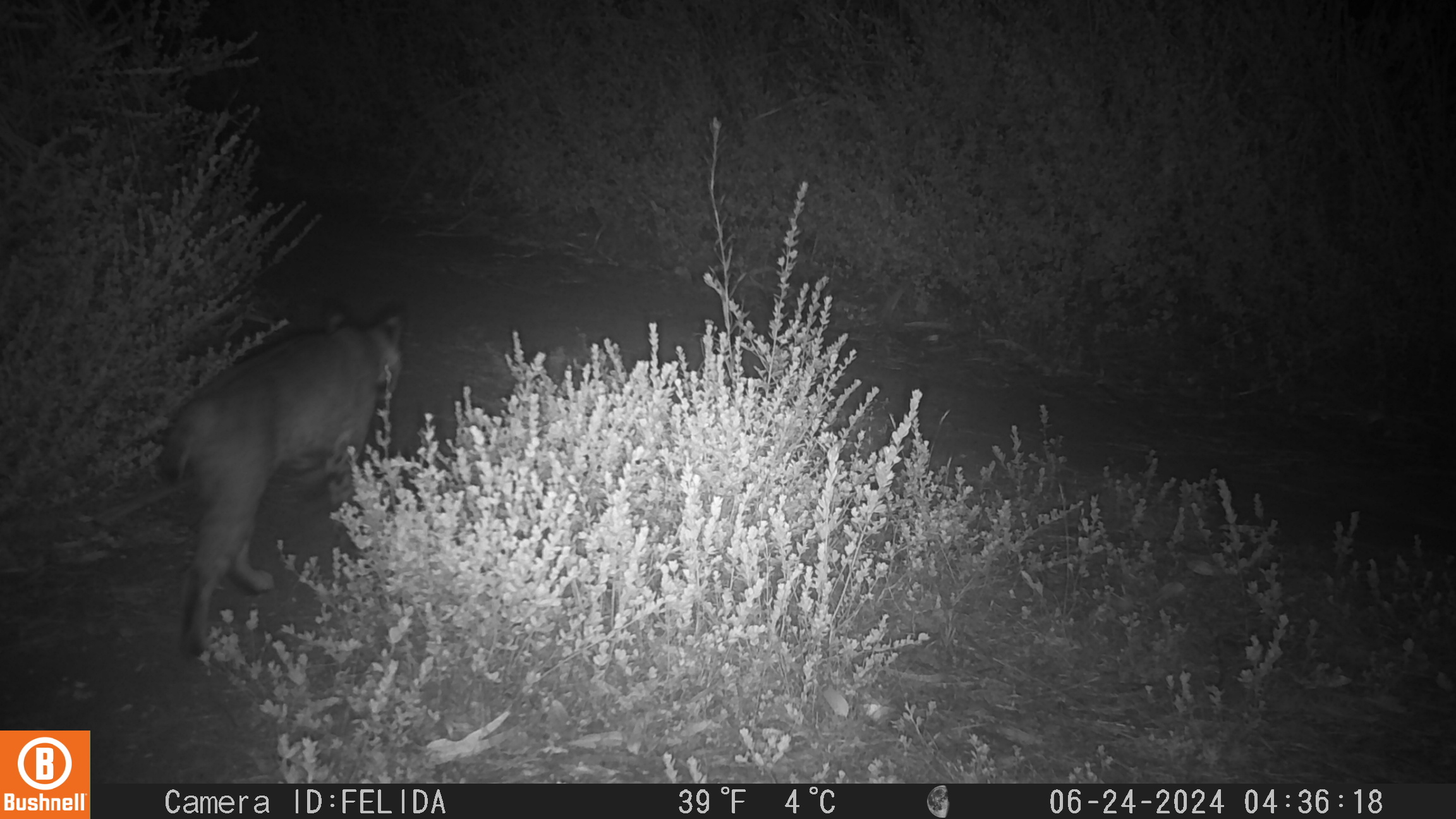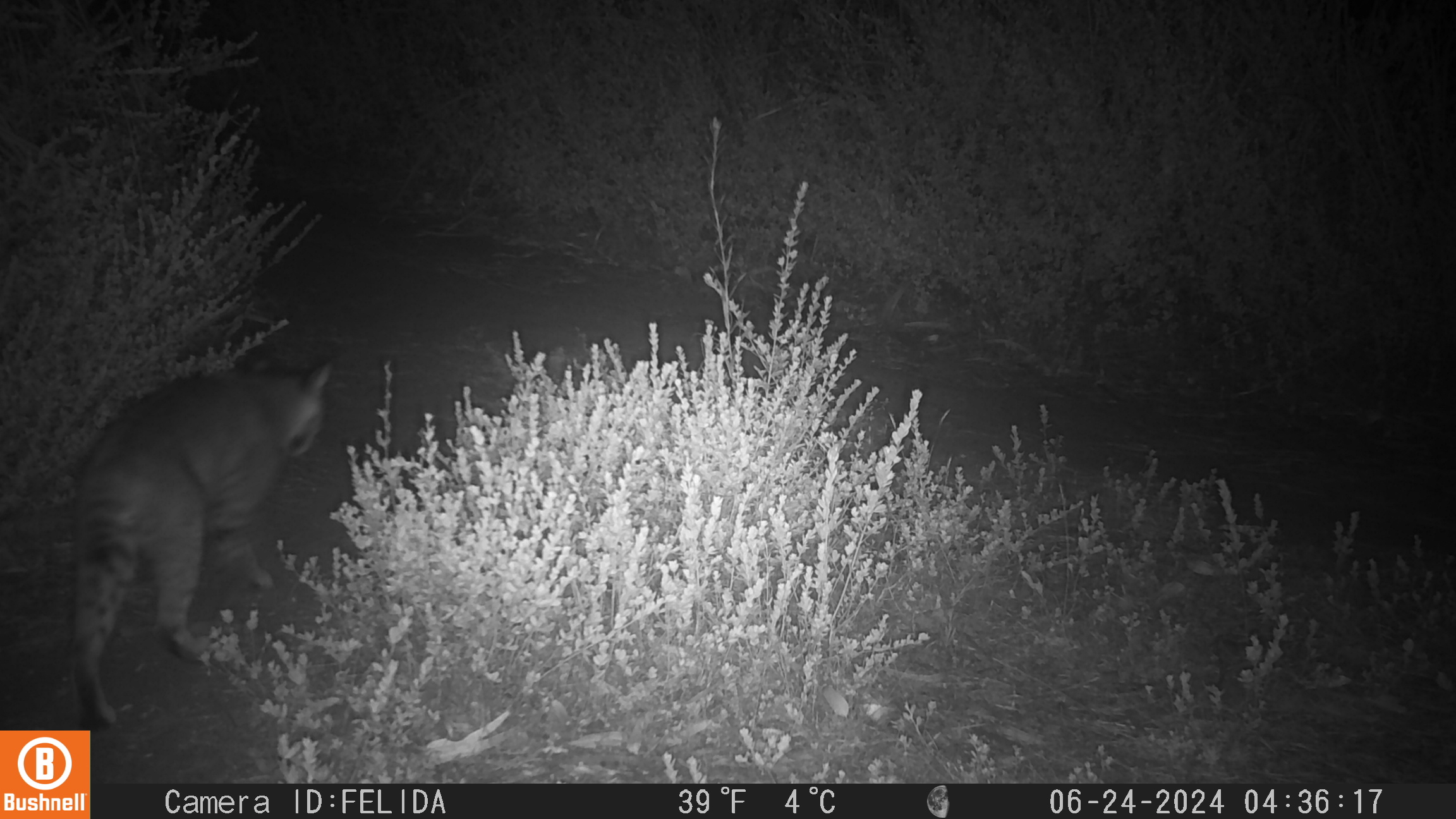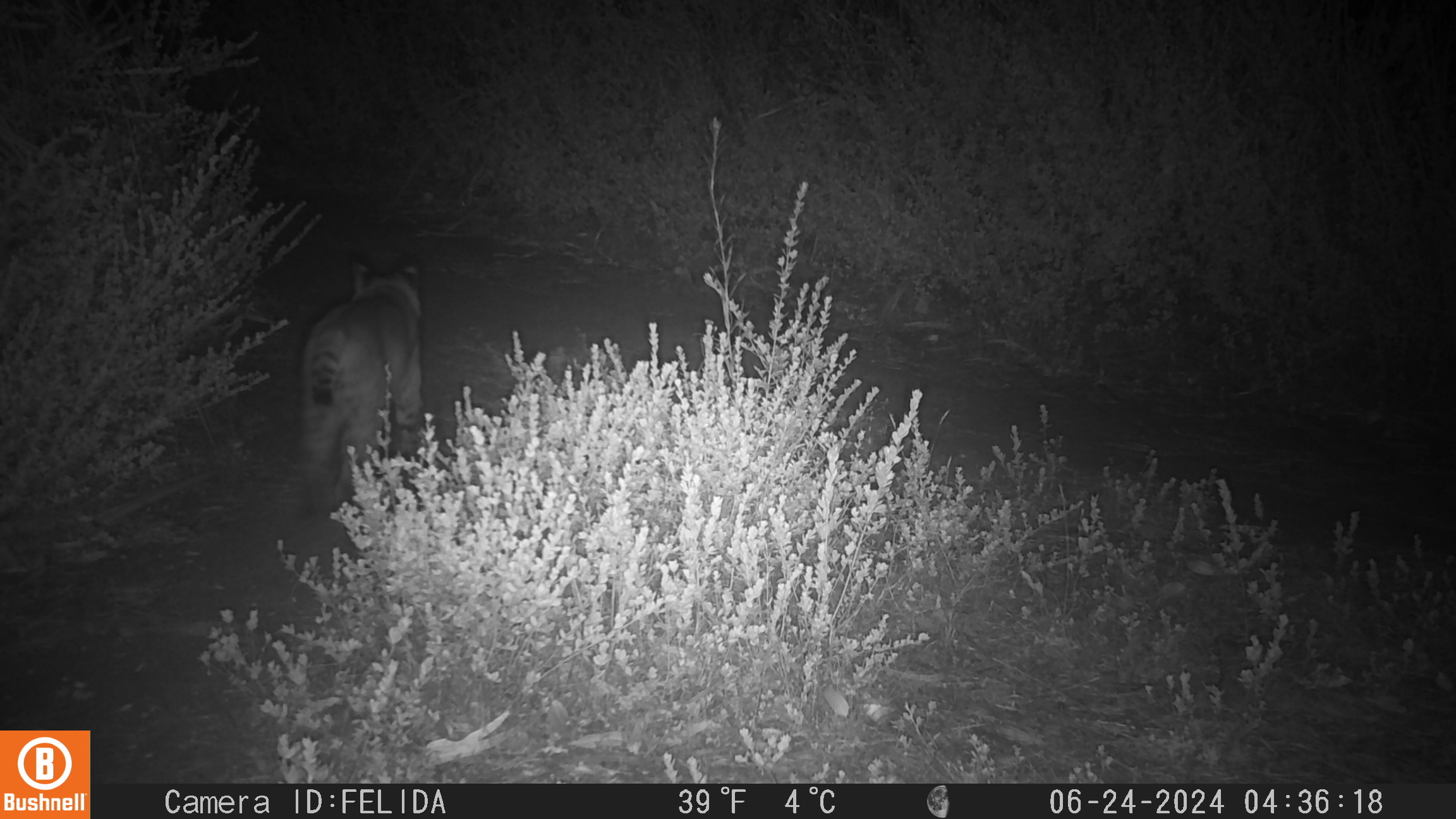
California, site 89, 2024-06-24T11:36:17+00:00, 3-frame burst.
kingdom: Animalia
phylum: Chordata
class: Mammalia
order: Carnivora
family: Felidae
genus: Lynx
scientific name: Lynx rufus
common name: bobcat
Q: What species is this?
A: Bobcat (Lynx rufus).